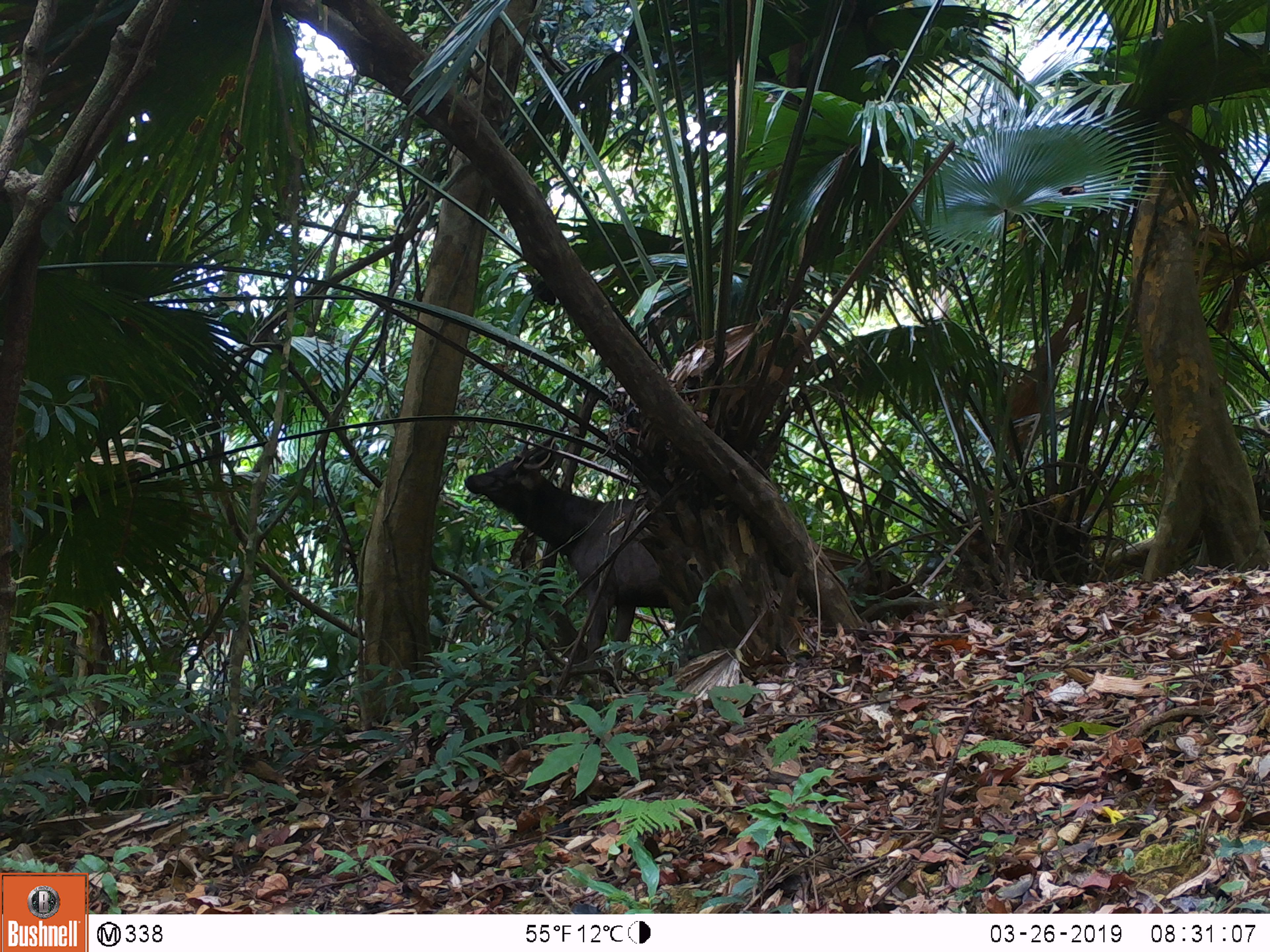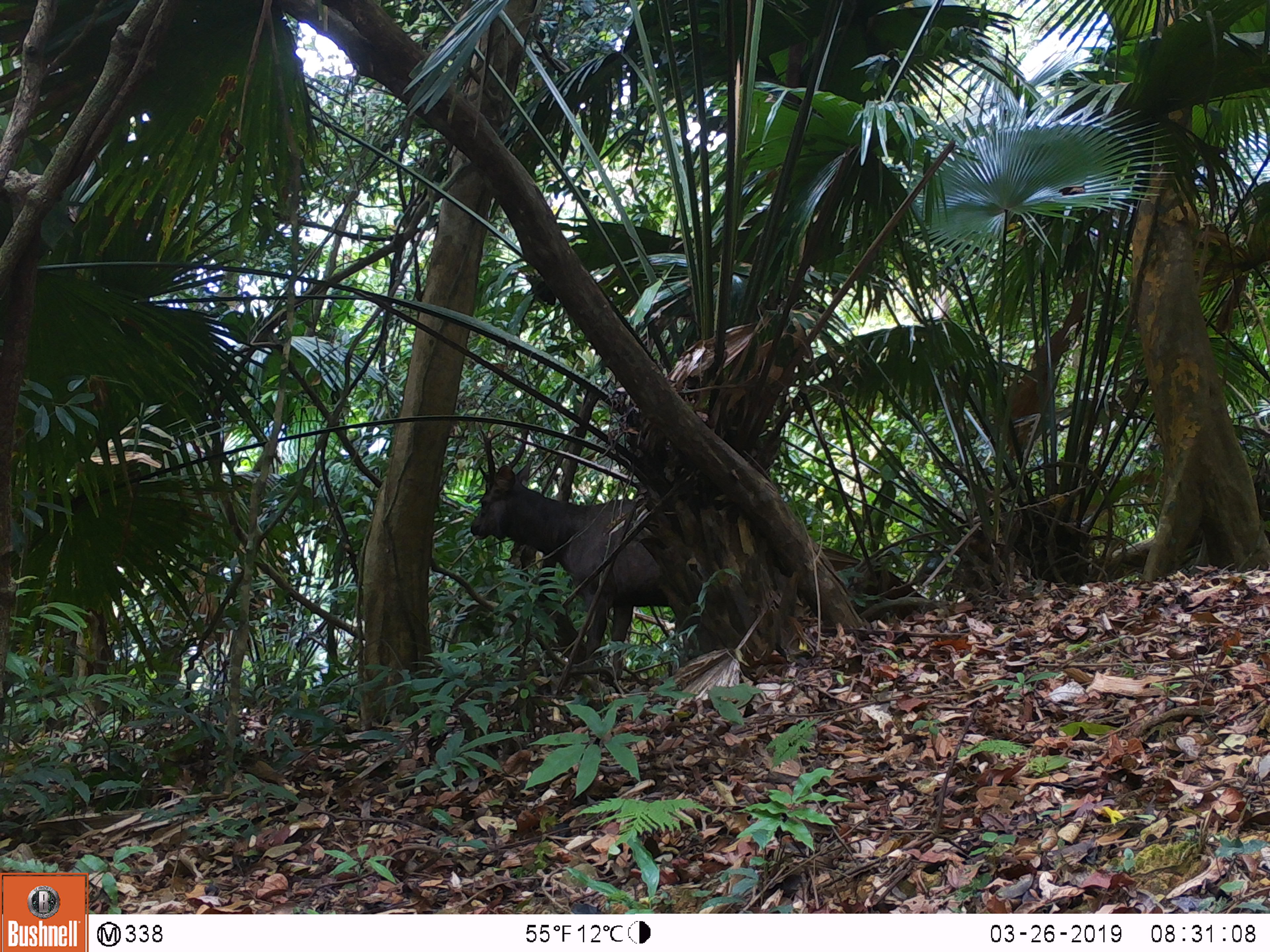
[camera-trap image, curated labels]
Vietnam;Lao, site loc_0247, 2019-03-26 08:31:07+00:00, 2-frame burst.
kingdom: Animalia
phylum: Chordata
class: Mammalia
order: Artiodactyla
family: Cervidae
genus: Rusa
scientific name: Rusa unicolor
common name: sambar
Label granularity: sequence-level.